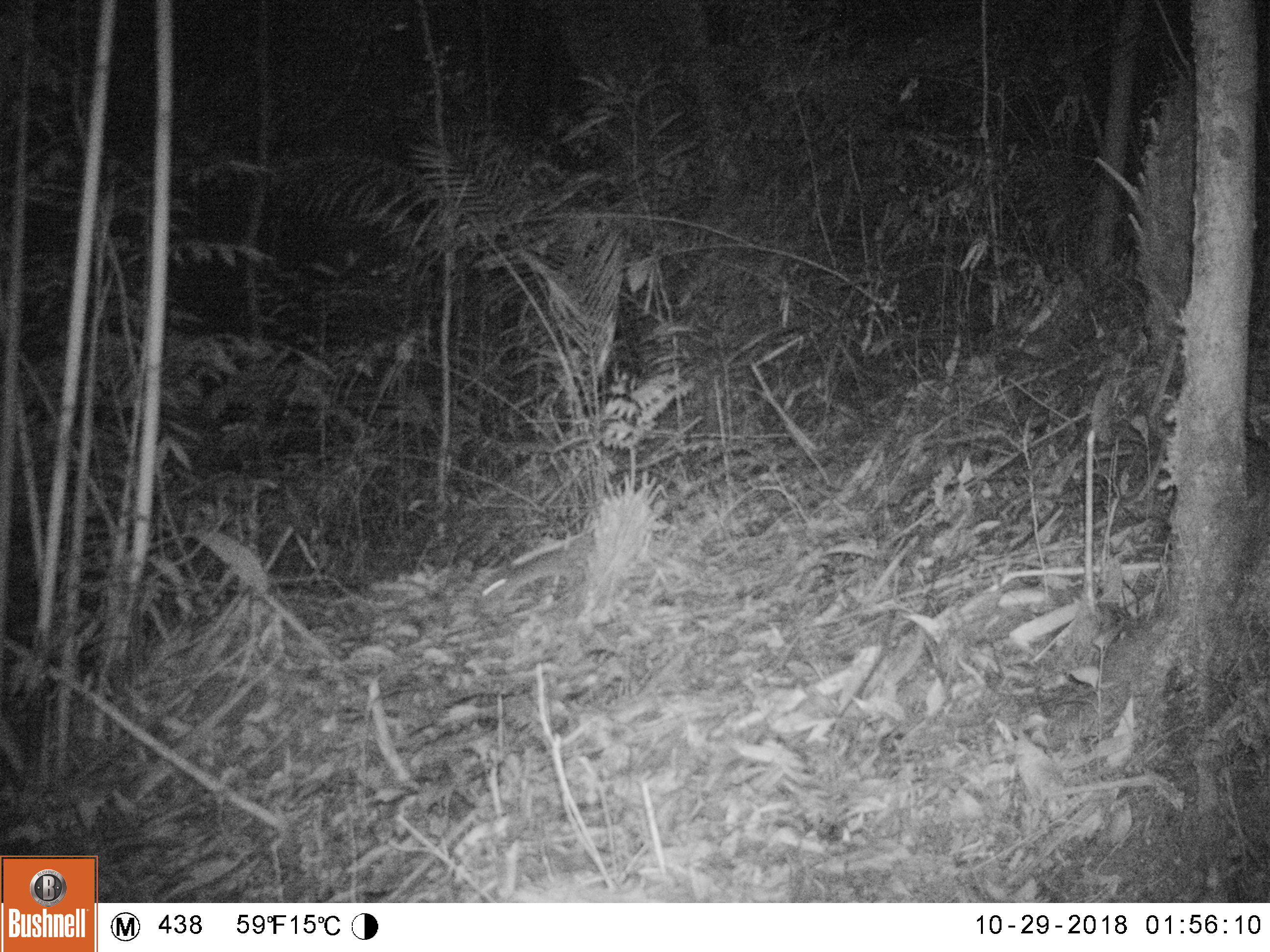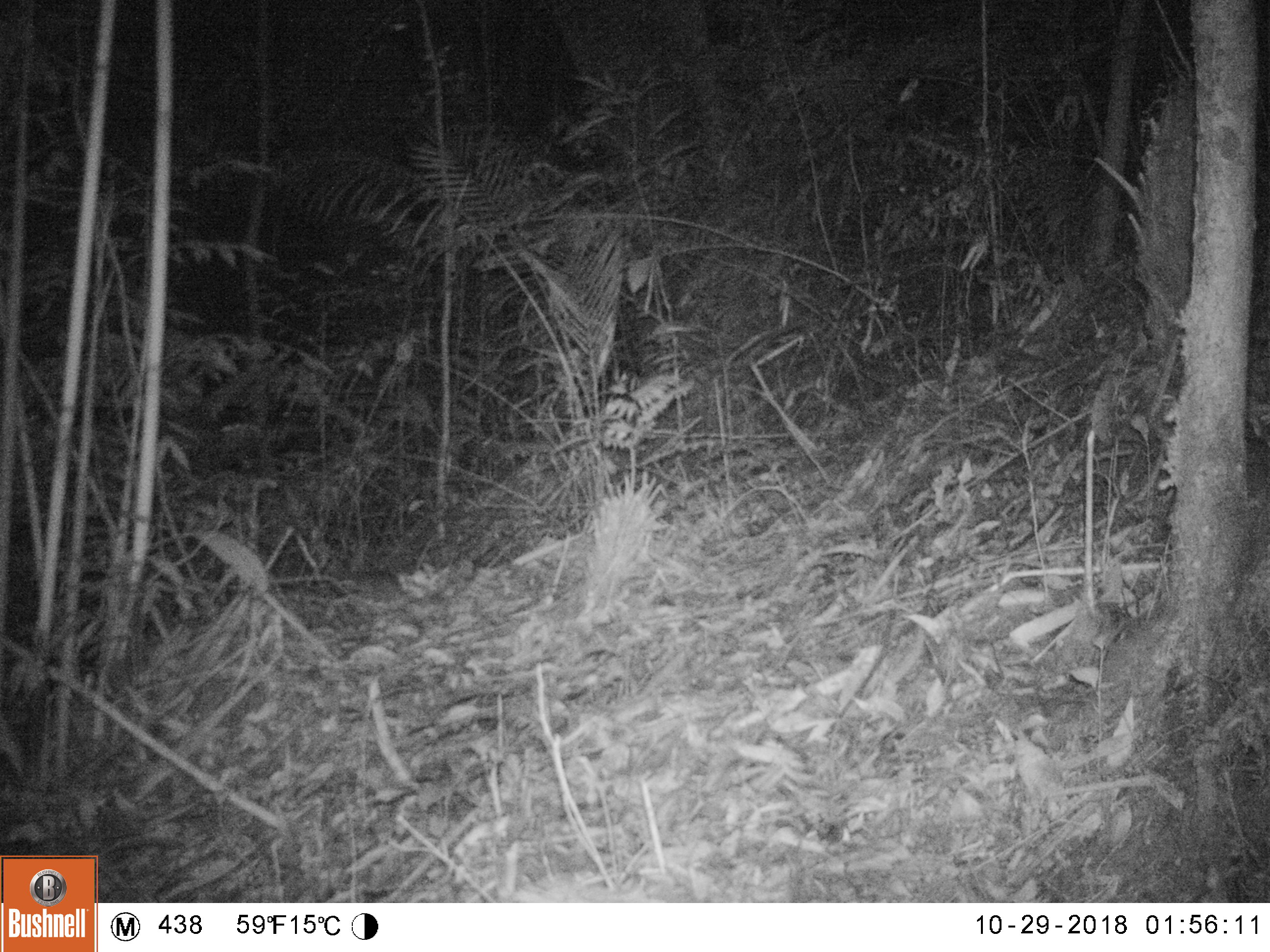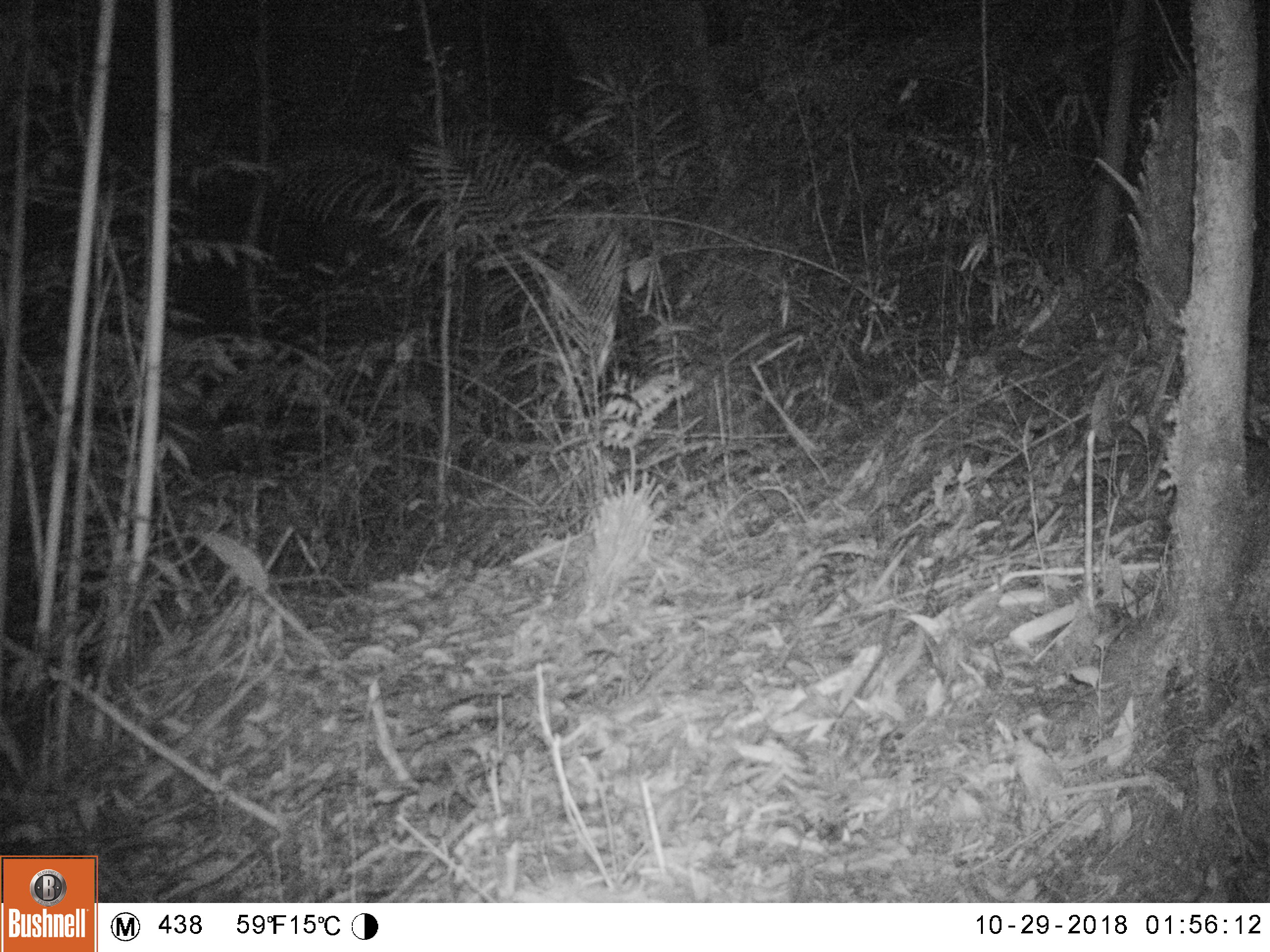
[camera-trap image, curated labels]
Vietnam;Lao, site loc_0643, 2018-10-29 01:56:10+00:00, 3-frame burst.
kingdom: Animalia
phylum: Chordata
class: Mammalia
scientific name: Mammalia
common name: mammal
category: unidentified small mammal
Unidentified small mammal (mammal) (Mammalia). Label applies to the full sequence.